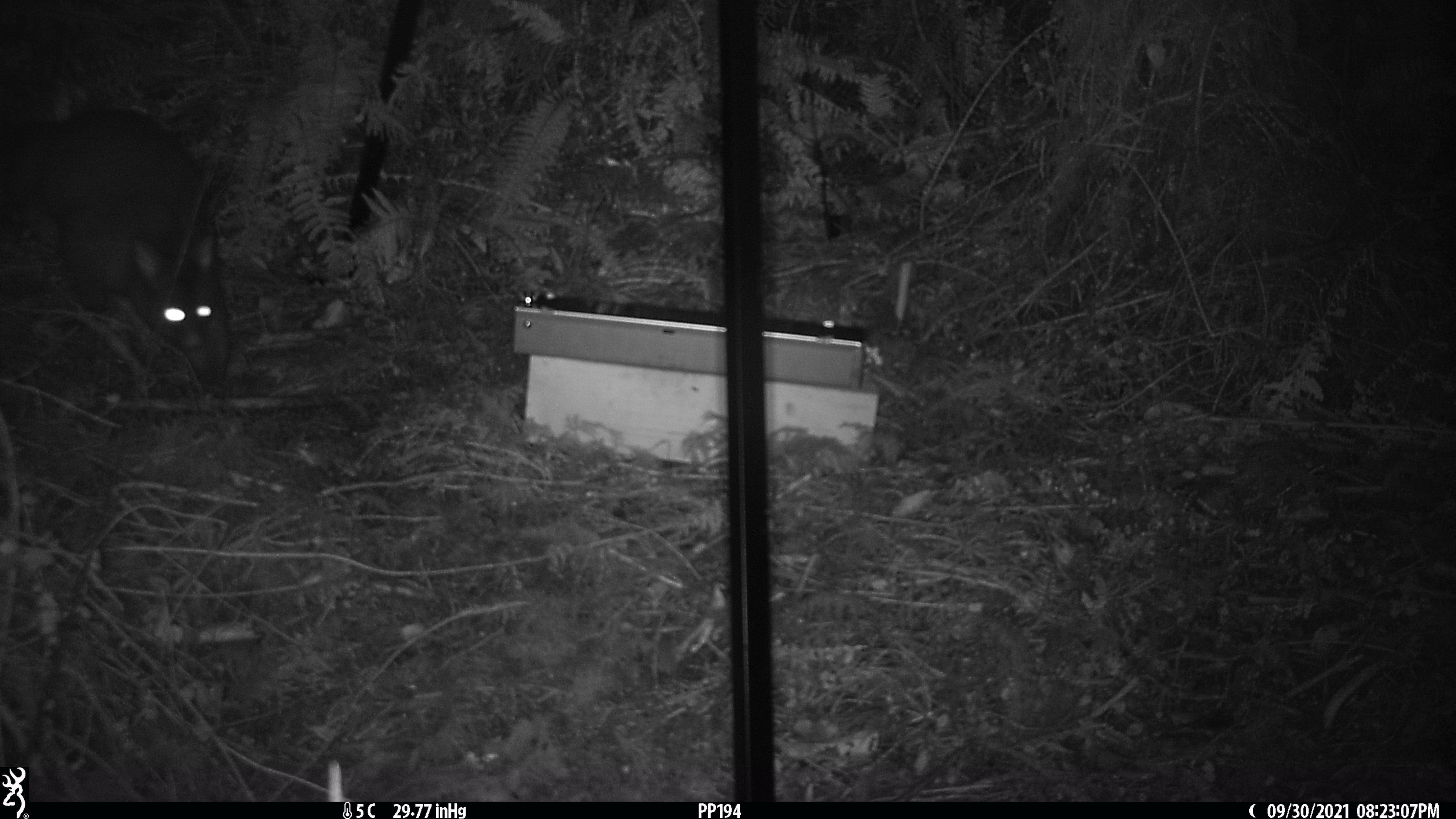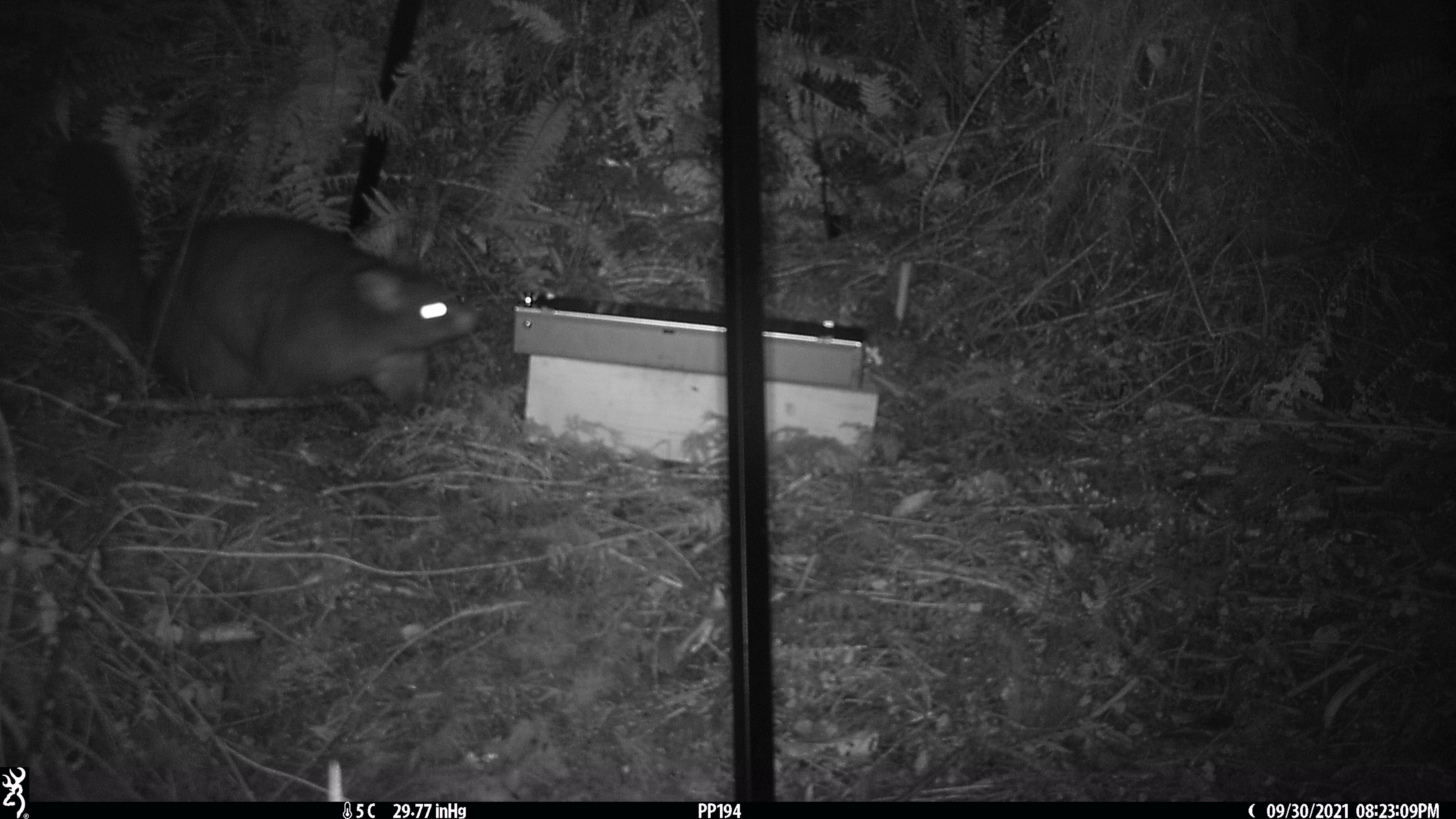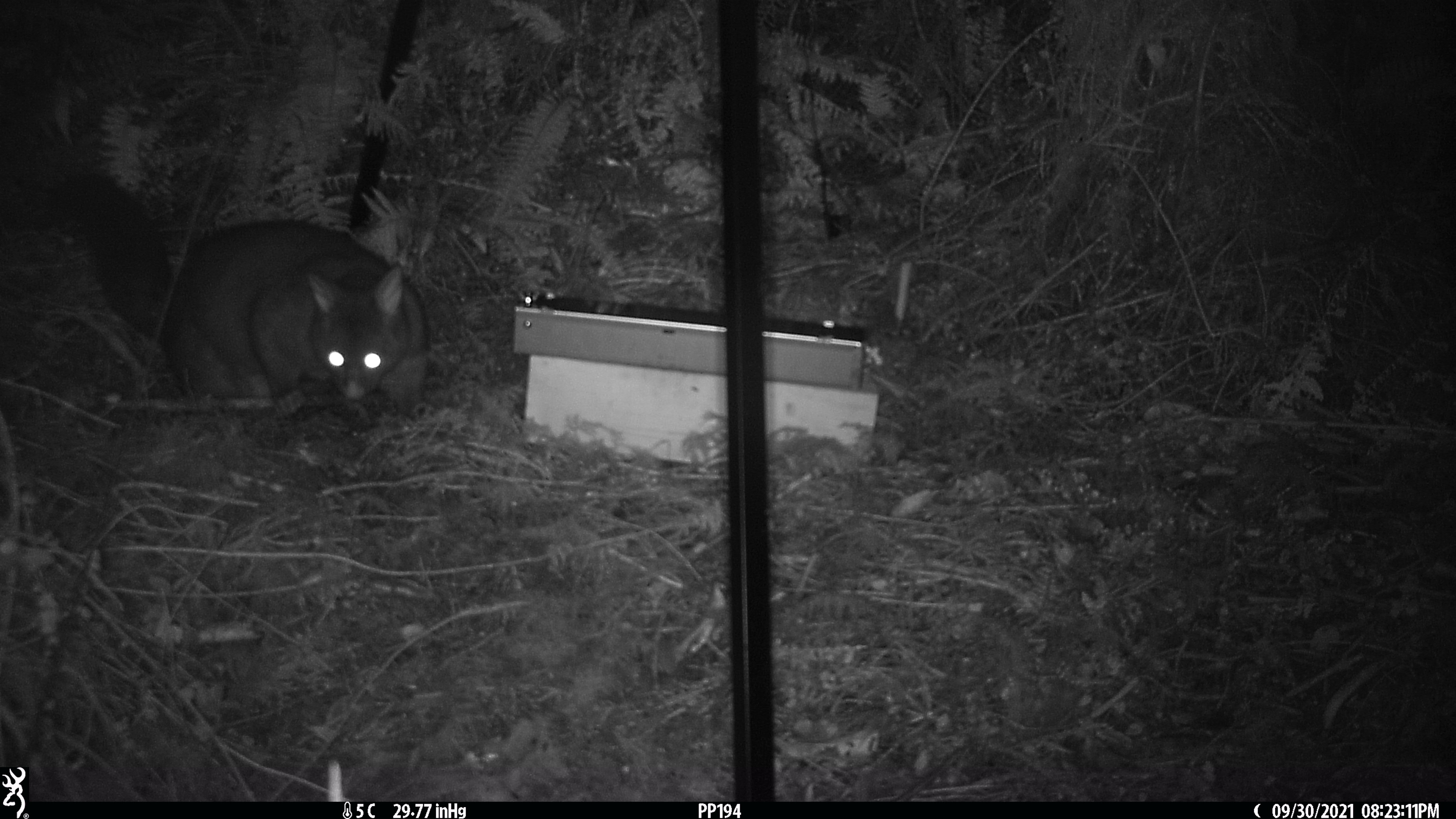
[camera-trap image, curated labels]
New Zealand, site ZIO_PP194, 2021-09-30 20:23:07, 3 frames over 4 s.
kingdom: Animalia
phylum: Chordata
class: Mammalia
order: Diprotodontia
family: Phalangeridae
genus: Trichosurus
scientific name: Trichosurus vulpecula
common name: common brushtail possum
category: possum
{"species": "possum (common brushtail possum) (Trichosurus vulpecula)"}